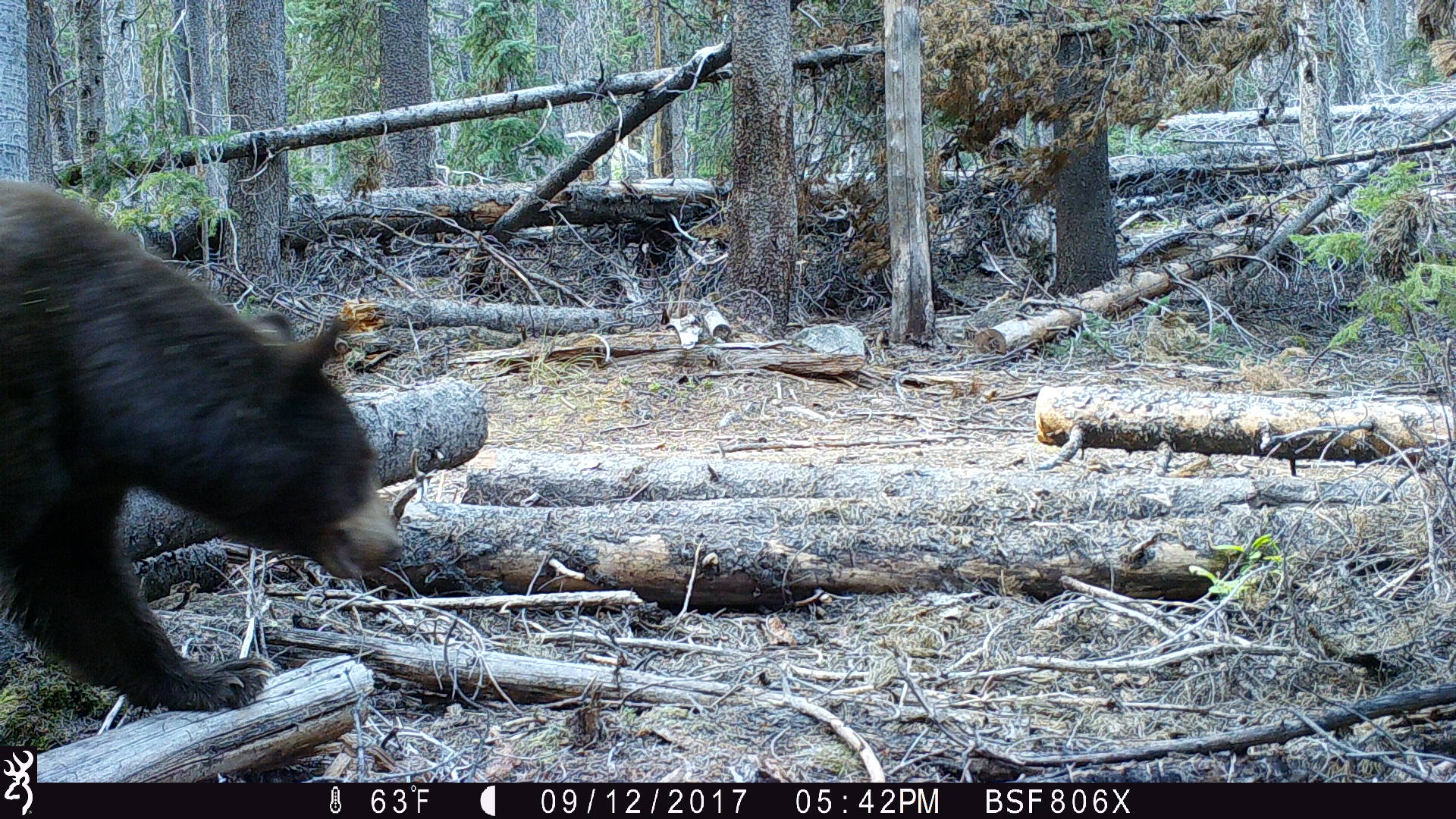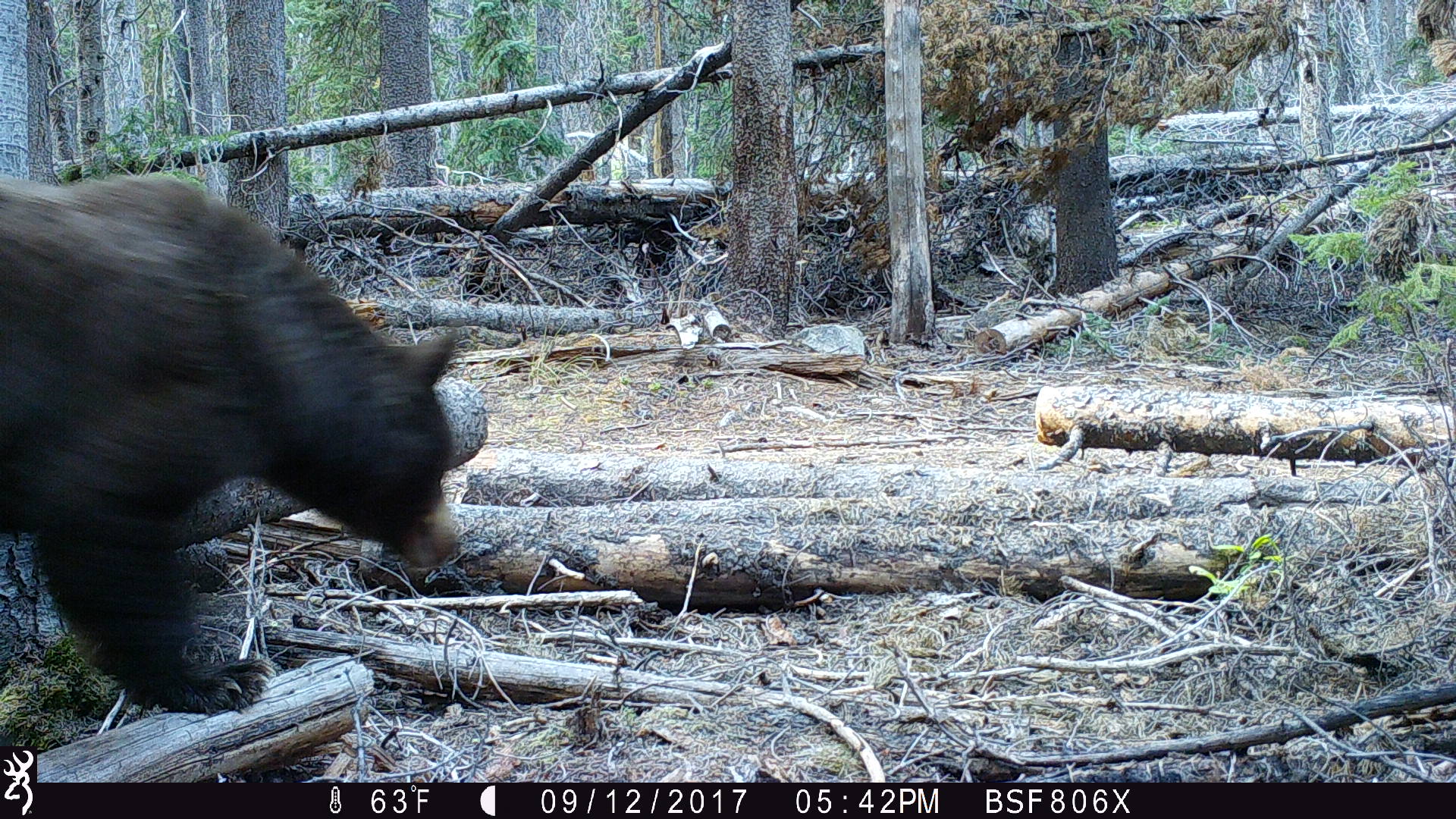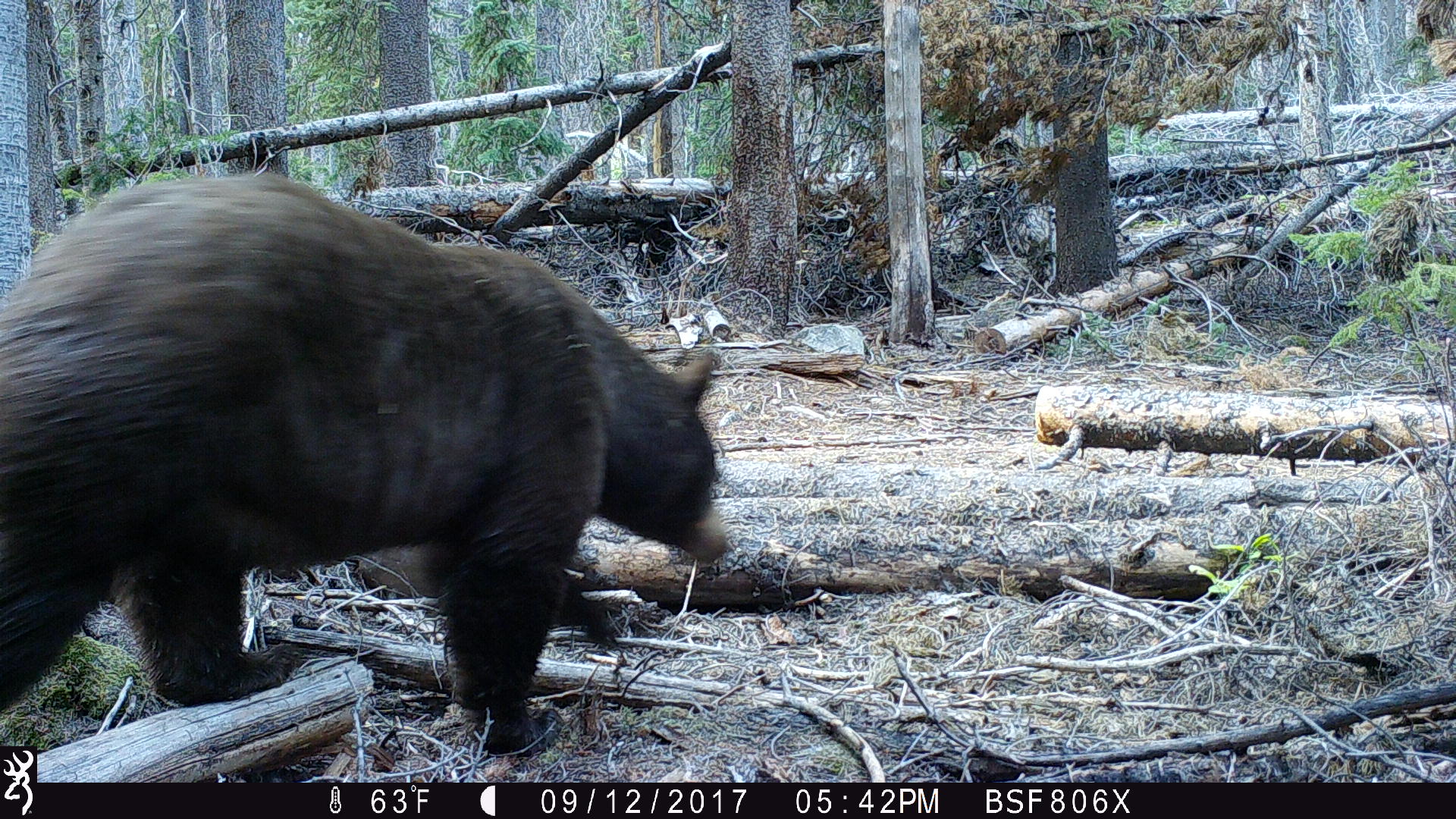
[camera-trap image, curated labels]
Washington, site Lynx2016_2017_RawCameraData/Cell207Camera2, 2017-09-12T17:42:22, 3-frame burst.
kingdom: Animalia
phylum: Chordata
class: Mammalia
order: Carnivora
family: Ursidae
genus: Ursus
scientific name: Ursus americanus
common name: american black bear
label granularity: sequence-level